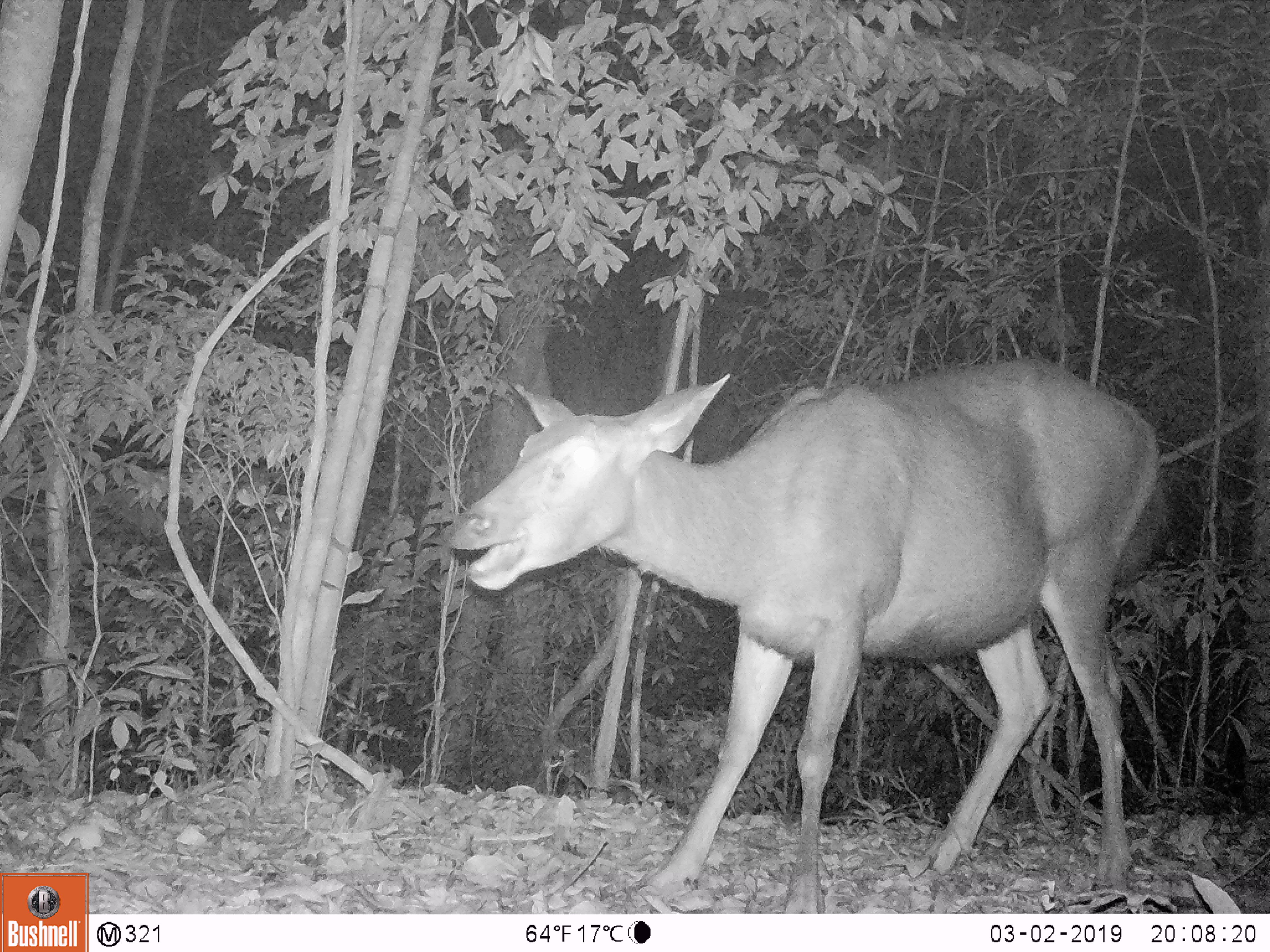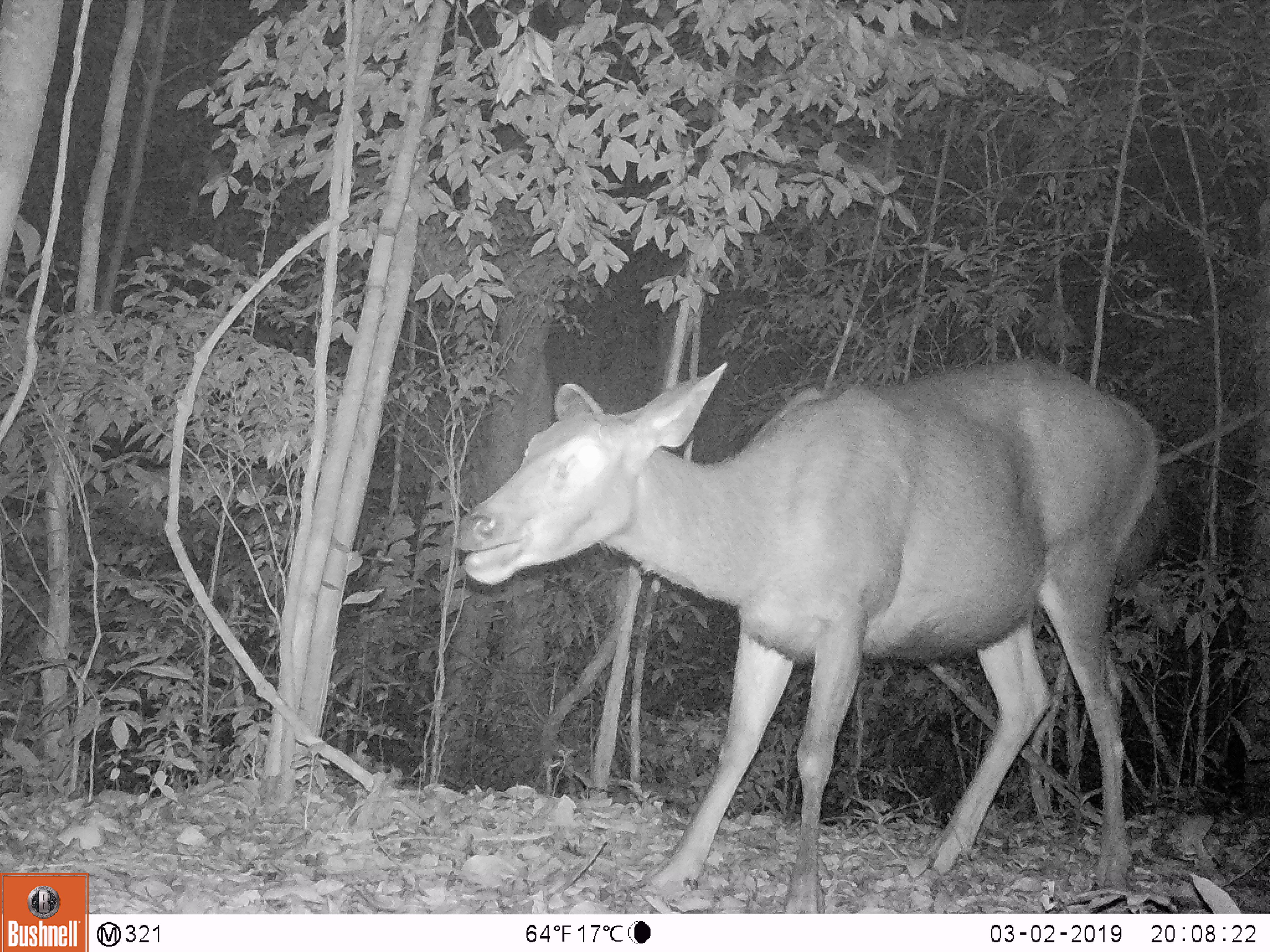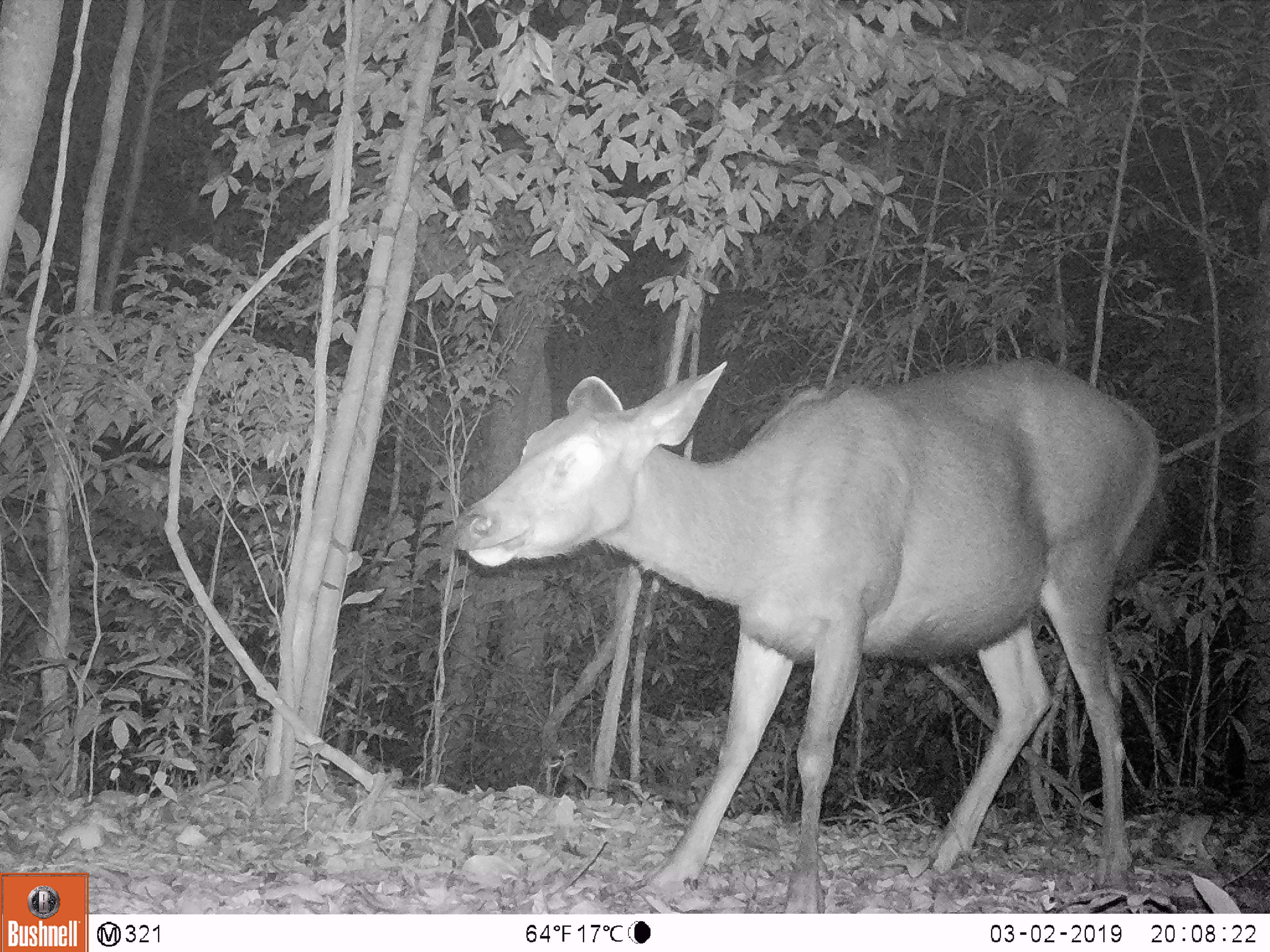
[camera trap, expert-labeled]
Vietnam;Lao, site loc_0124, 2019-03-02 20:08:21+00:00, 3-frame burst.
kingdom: Animalia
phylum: Chordata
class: Mammalia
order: Artiodactyla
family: Cervidae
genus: Rusa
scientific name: Rusa unicolor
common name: sambar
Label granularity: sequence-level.